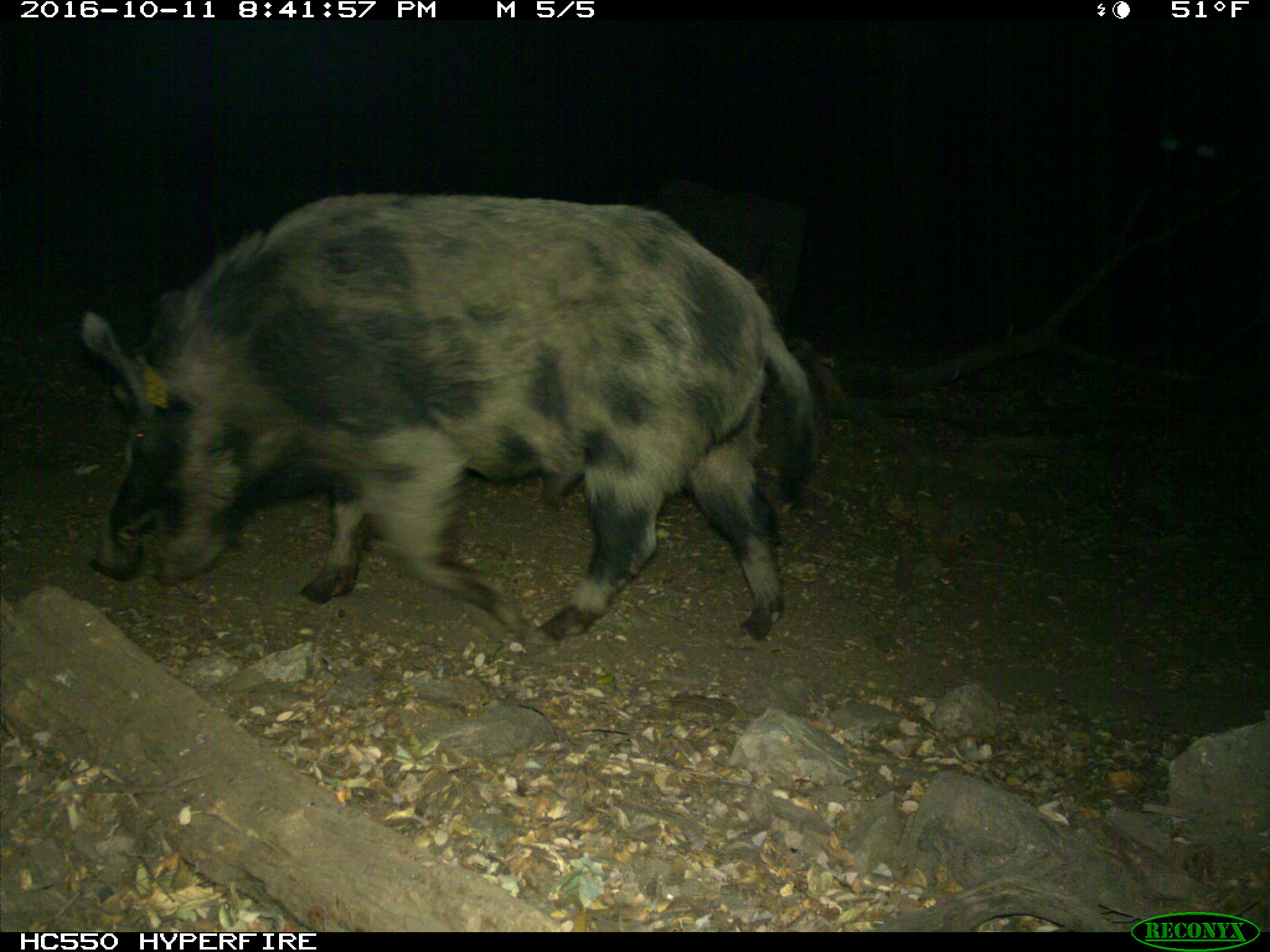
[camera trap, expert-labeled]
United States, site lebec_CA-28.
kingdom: Animalia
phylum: Chordata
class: Mammalia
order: Artiodactyla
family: Suidae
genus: Sus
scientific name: Sus scrofa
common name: wild boar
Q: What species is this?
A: Sus scrofa (wild boar).